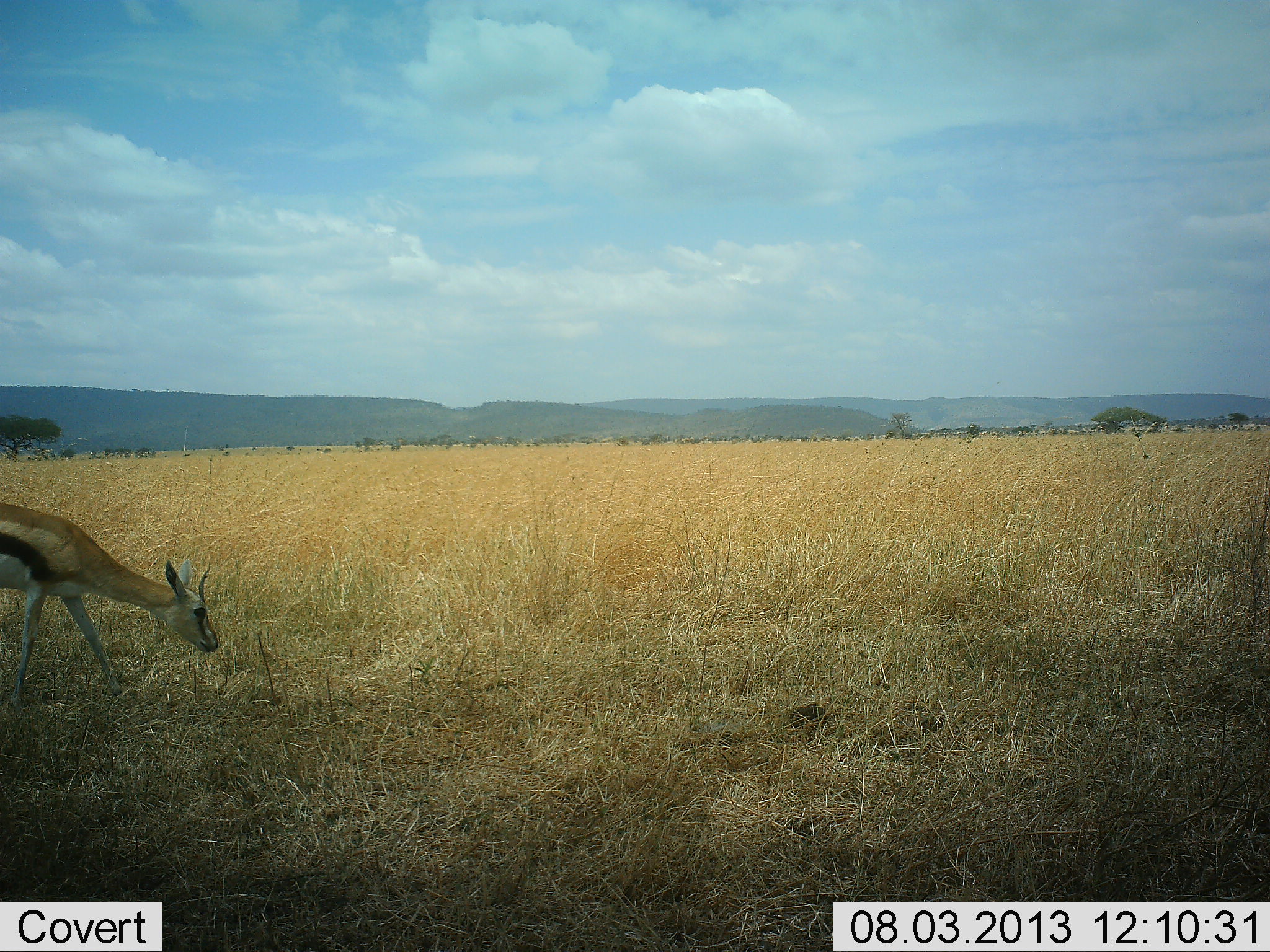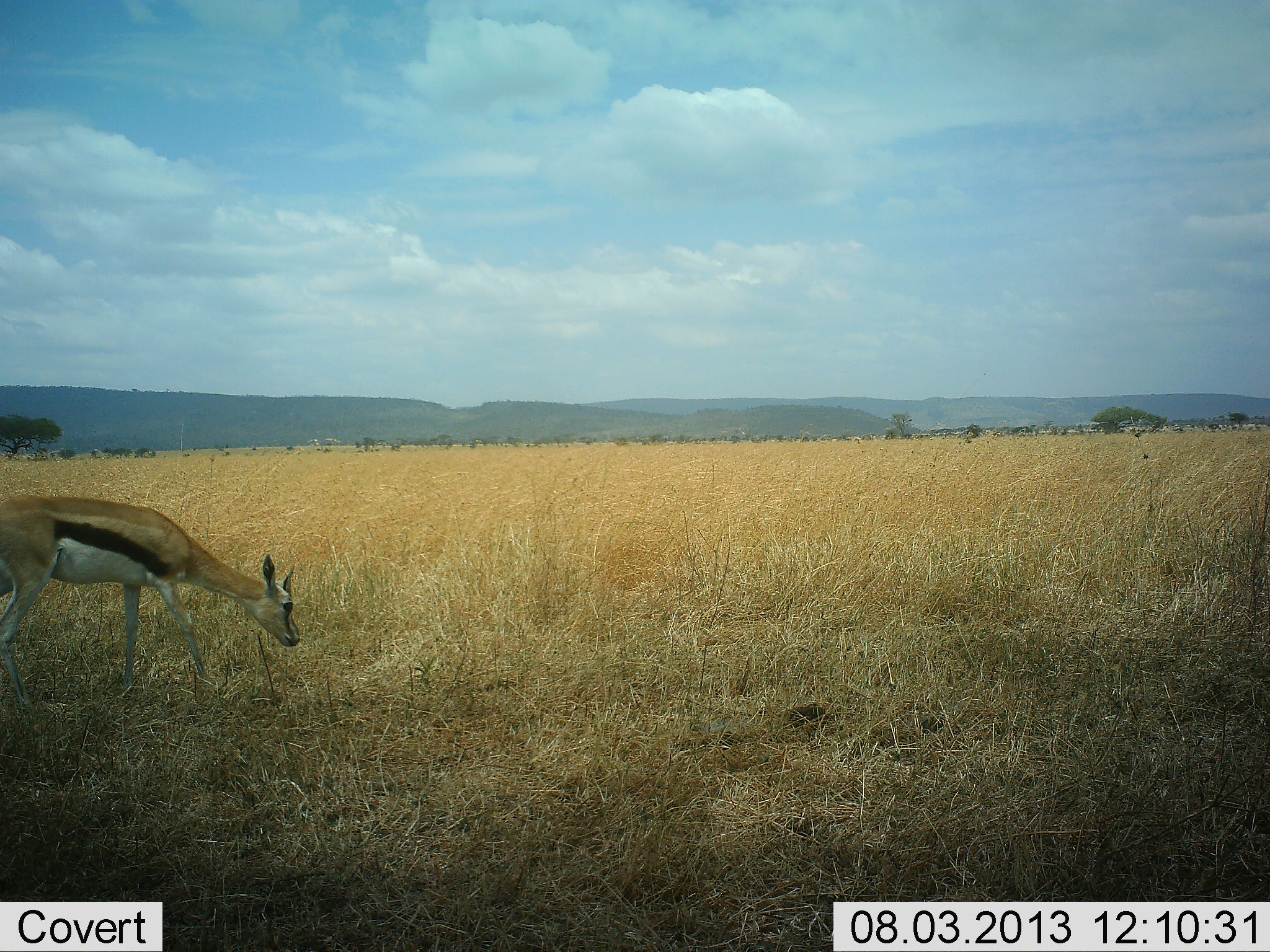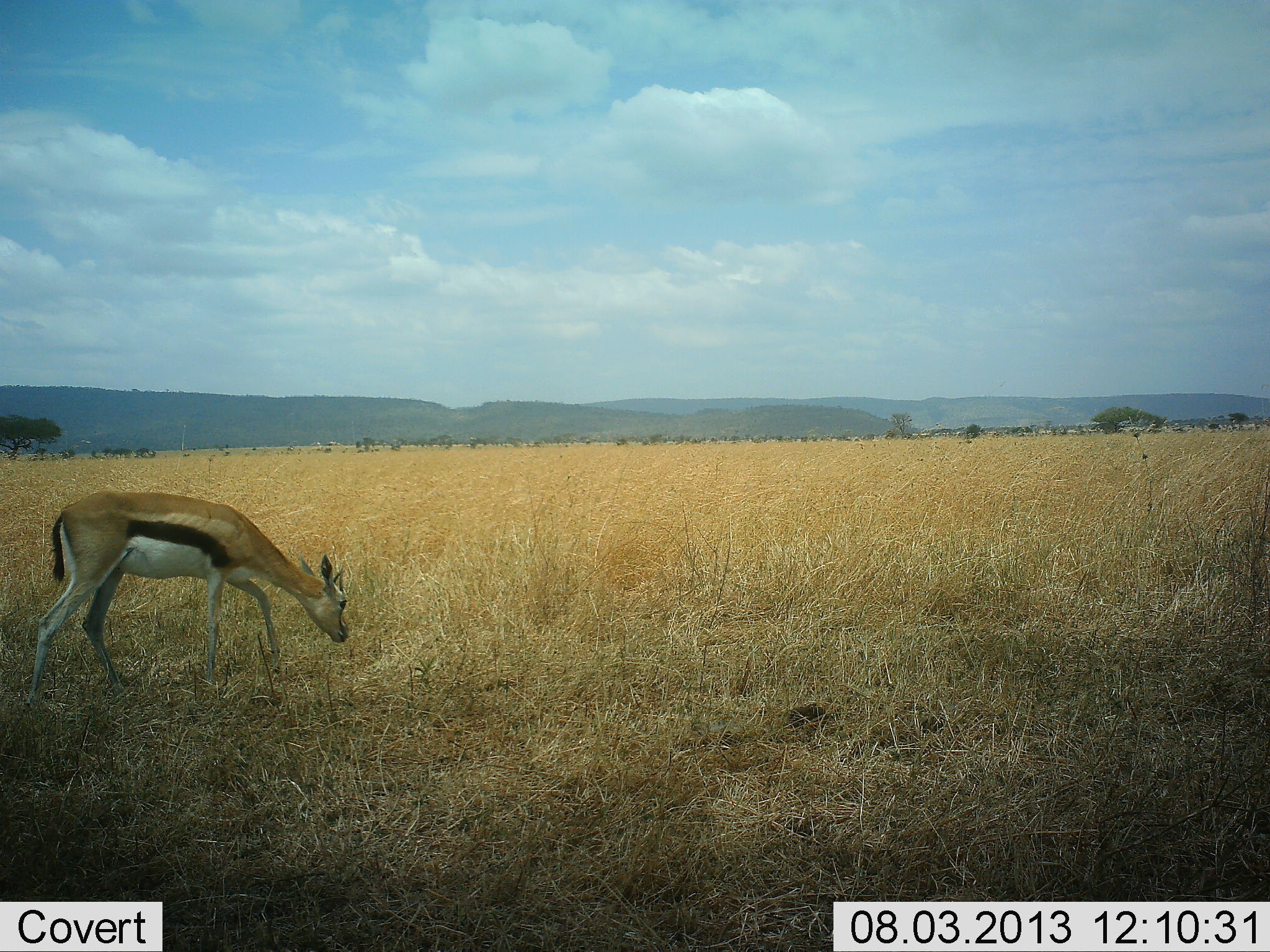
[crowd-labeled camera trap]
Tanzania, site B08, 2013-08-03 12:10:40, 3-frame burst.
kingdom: Animalia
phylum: Chordata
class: Mammalia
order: Artiodactyla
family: Bovidae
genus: Eudorcas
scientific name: Eudorcas thomsonii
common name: thomson's gazelle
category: gazellethomsons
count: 1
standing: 0%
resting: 0%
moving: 80%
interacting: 0%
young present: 10%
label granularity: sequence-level